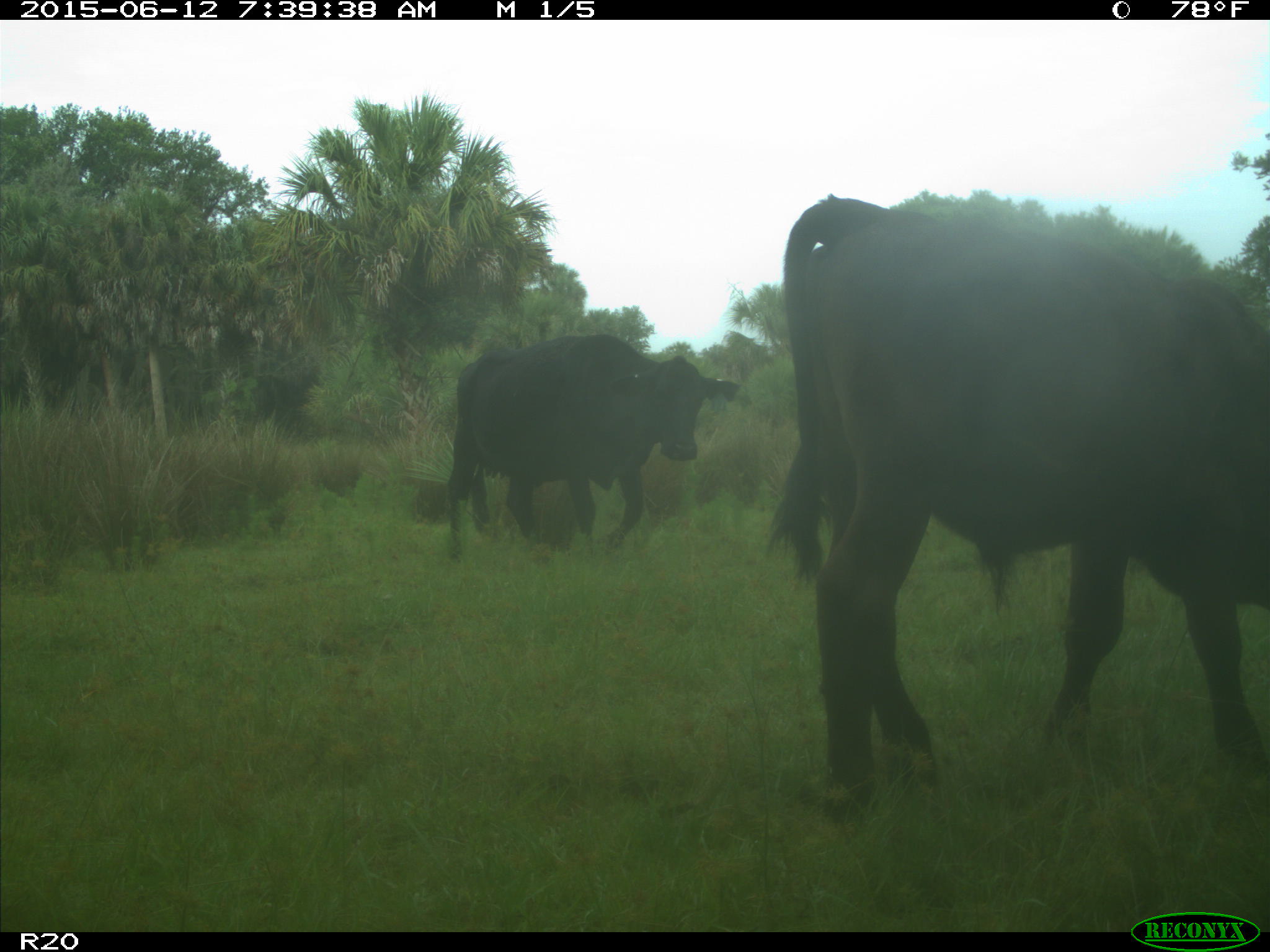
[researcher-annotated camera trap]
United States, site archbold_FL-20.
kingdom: Animalia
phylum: Chordata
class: Mammalia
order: Artiodactyla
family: Bovidae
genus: Bos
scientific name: Bos taurus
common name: domestic cow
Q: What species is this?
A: Bos taurus (domestic cow).